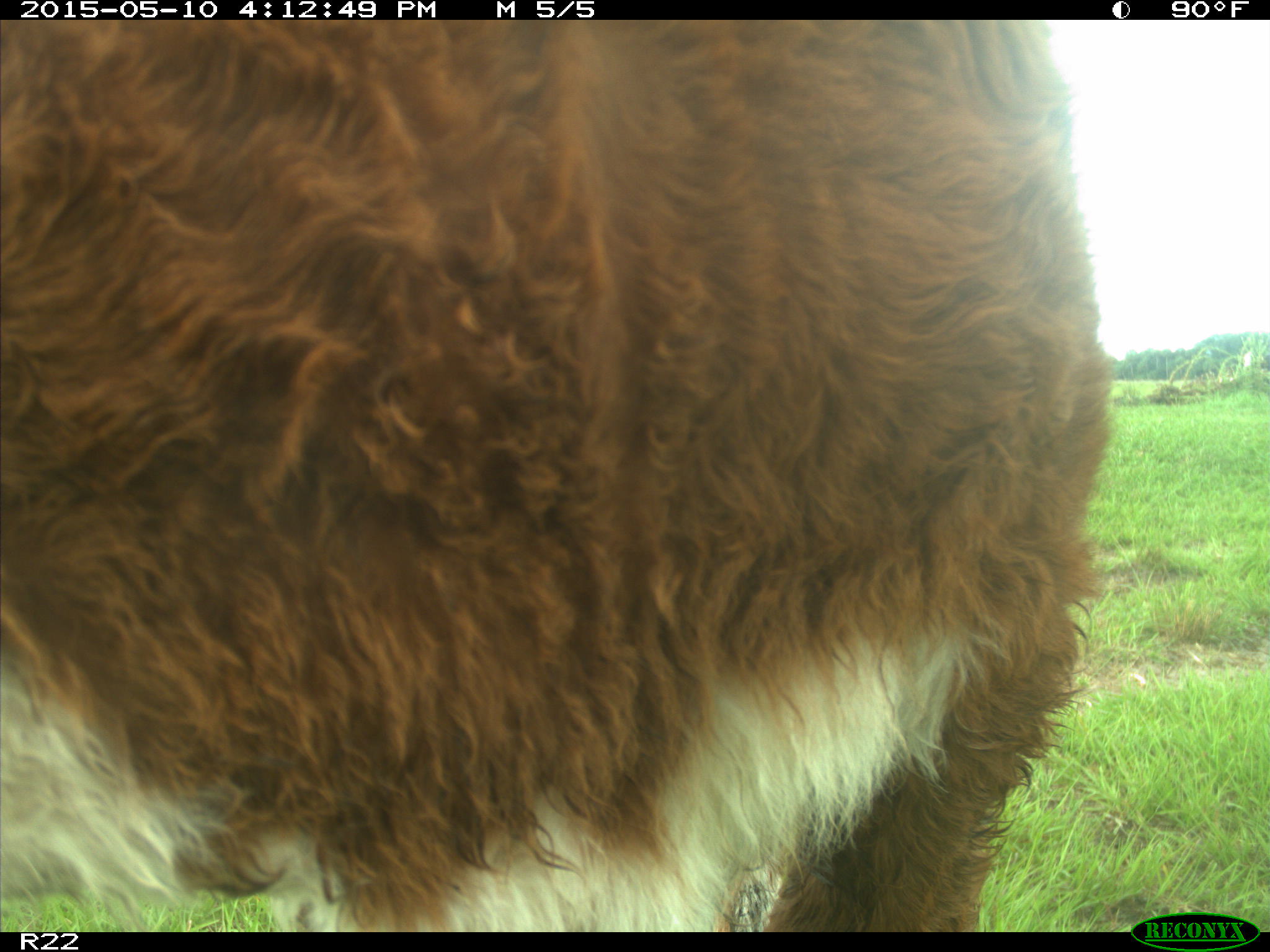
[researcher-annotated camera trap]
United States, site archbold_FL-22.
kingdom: Animalia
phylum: Chordata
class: Mammalia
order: Artiodactyla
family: Bovidae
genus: Bos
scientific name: Bos taurus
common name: domestic cow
Bos taurus (domestic cow).